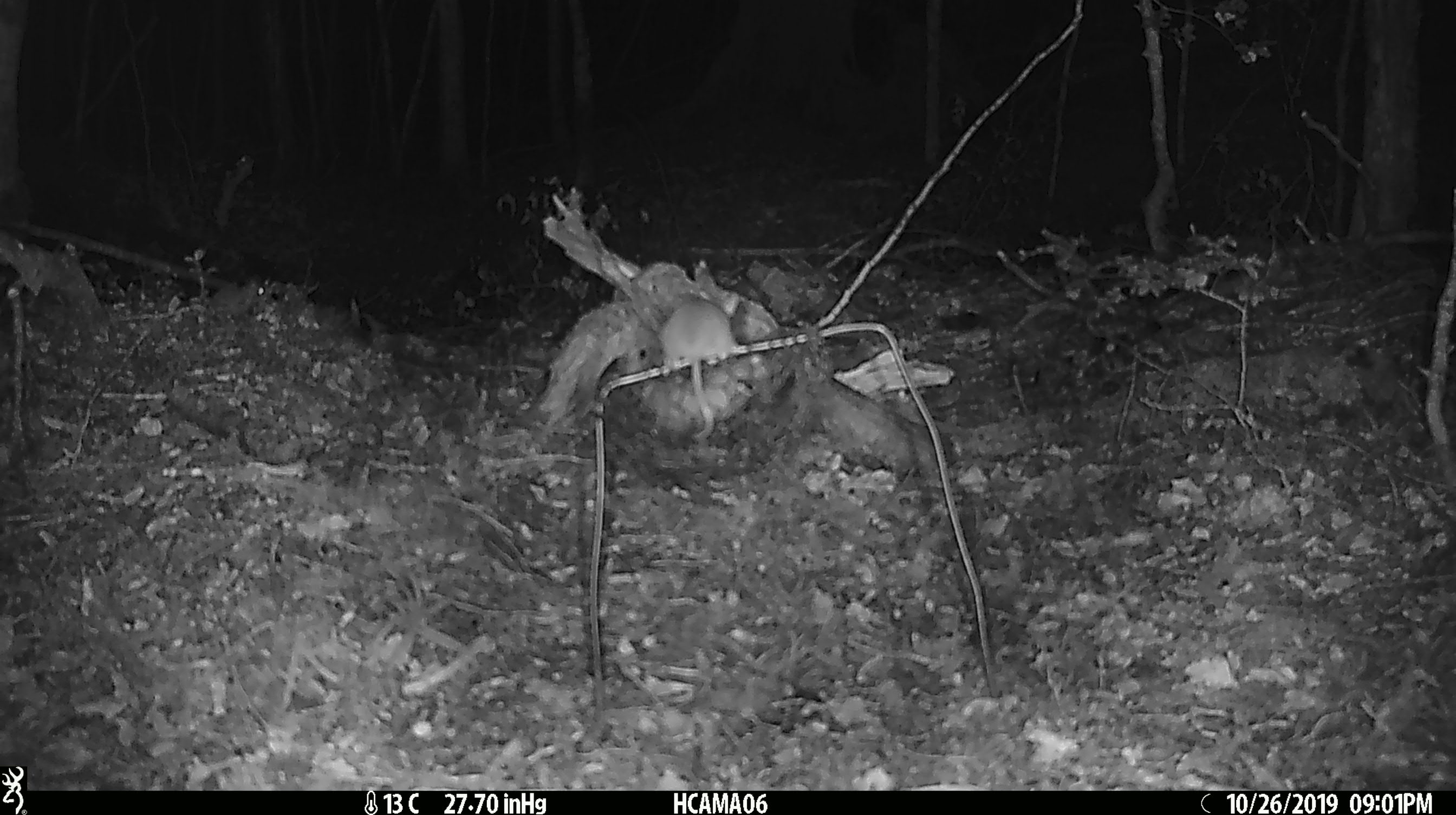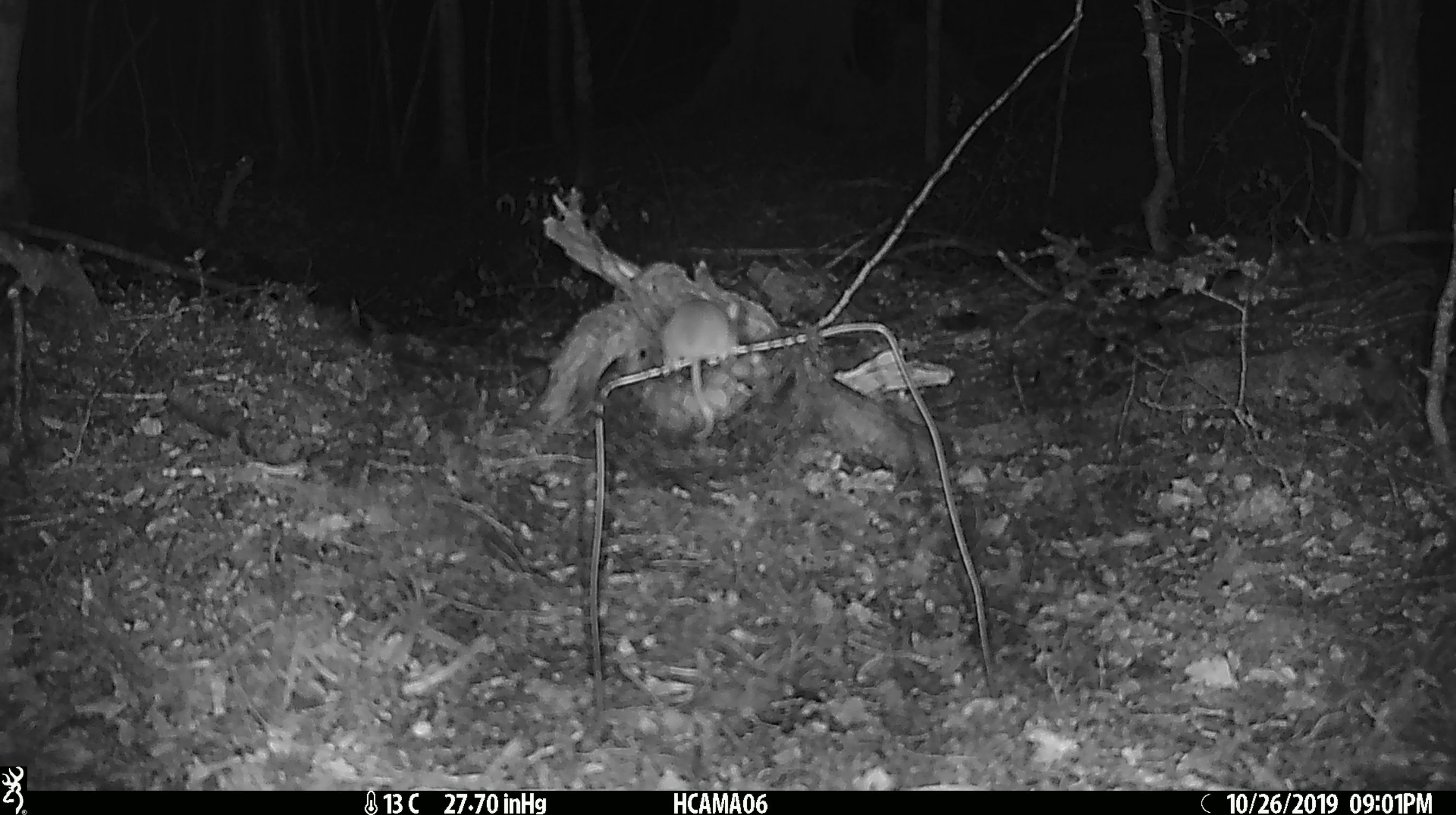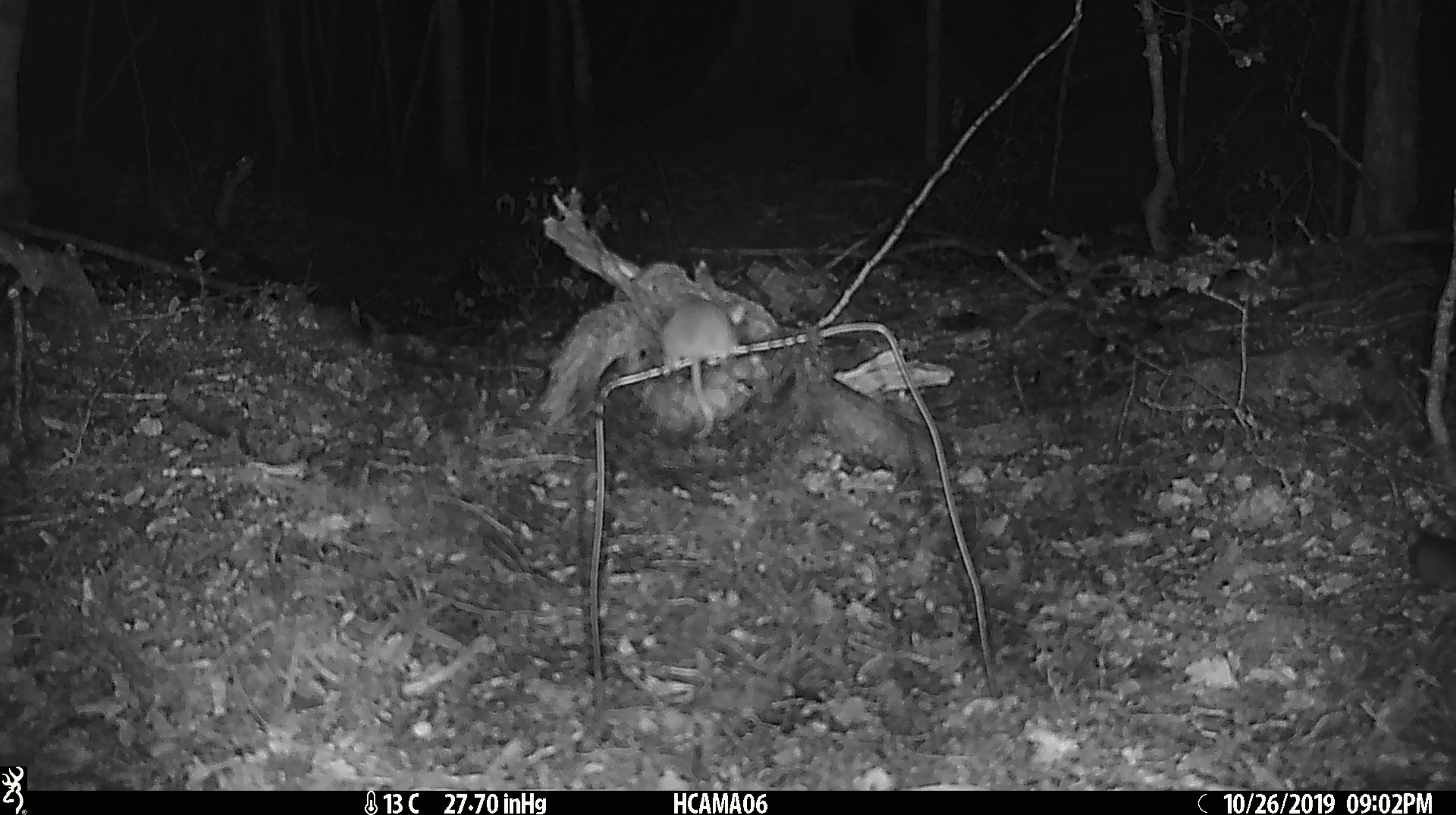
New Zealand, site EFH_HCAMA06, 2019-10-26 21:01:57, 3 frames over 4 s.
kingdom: Animalia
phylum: Chordata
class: Mammalia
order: Rodentia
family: Muridae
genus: Mus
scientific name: Mus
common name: mouse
Mouse (Mus).